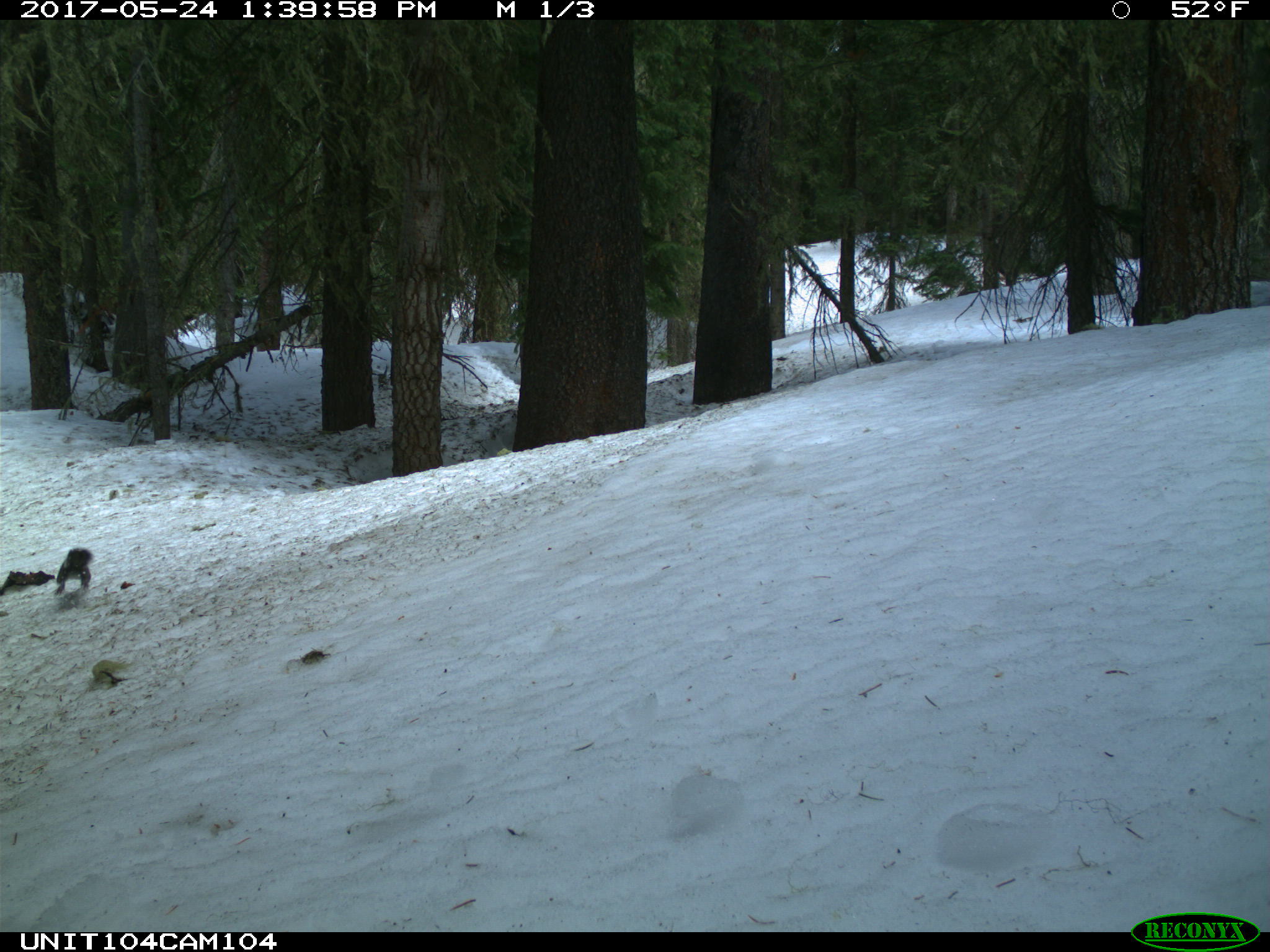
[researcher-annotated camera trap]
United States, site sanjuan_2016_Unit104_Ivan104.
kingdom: Animalia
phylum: Chordata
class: Mammalia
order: Rodentia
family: Sciuridae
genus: Tamiasciurus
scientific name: Tamiasciurus hudsonicus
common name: american red squirrel